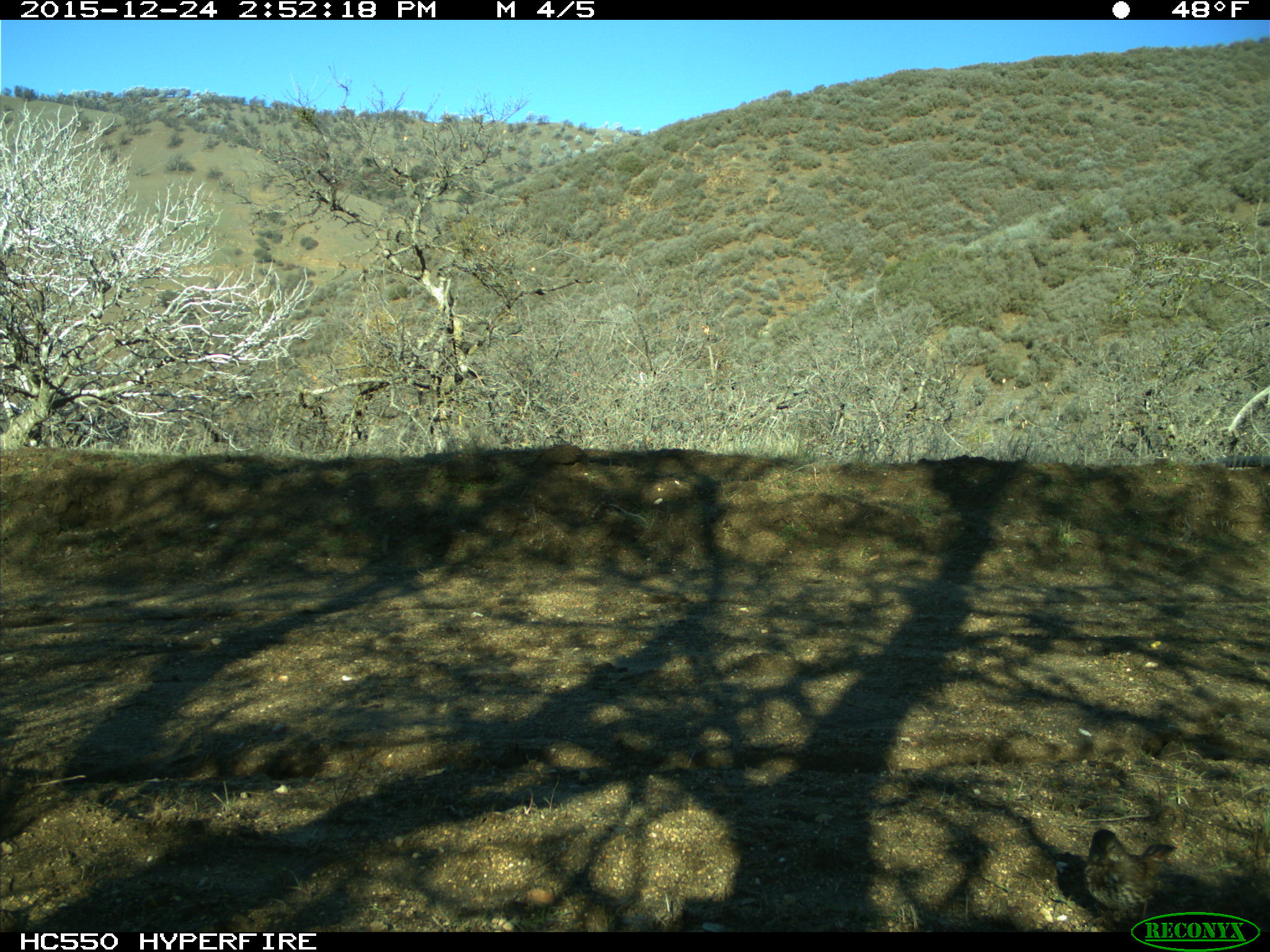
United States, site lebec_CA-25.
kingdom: Animalia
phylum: Chordata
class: Aves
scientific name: Aves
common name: birds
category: unidentified bird